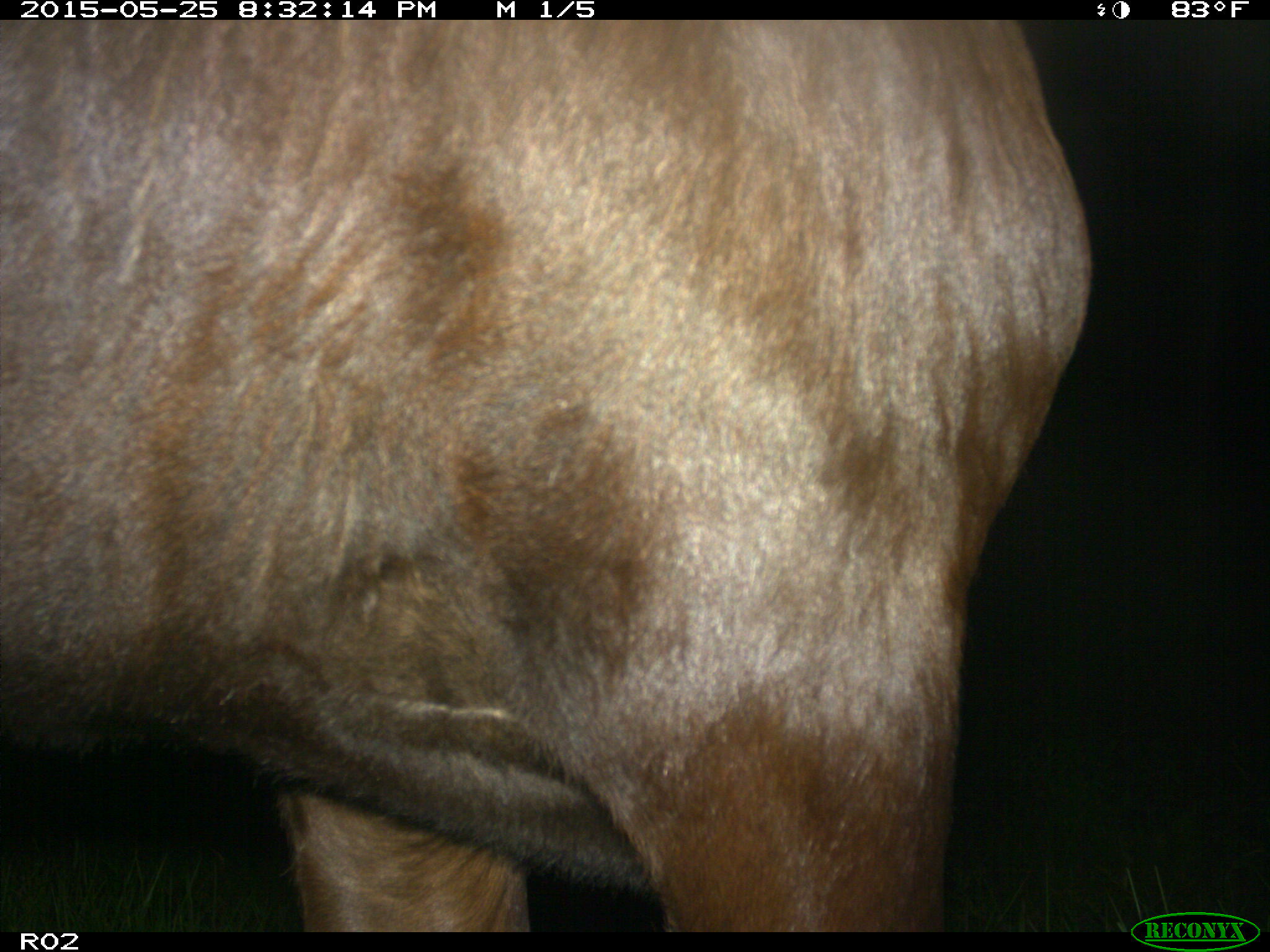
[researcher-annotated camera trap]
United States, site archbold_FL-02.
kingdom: Animalia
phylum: Chordata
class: Mammalia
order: Artiodactyla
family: Bovidae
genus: Bos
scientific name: Bos taurus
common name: domestic cow